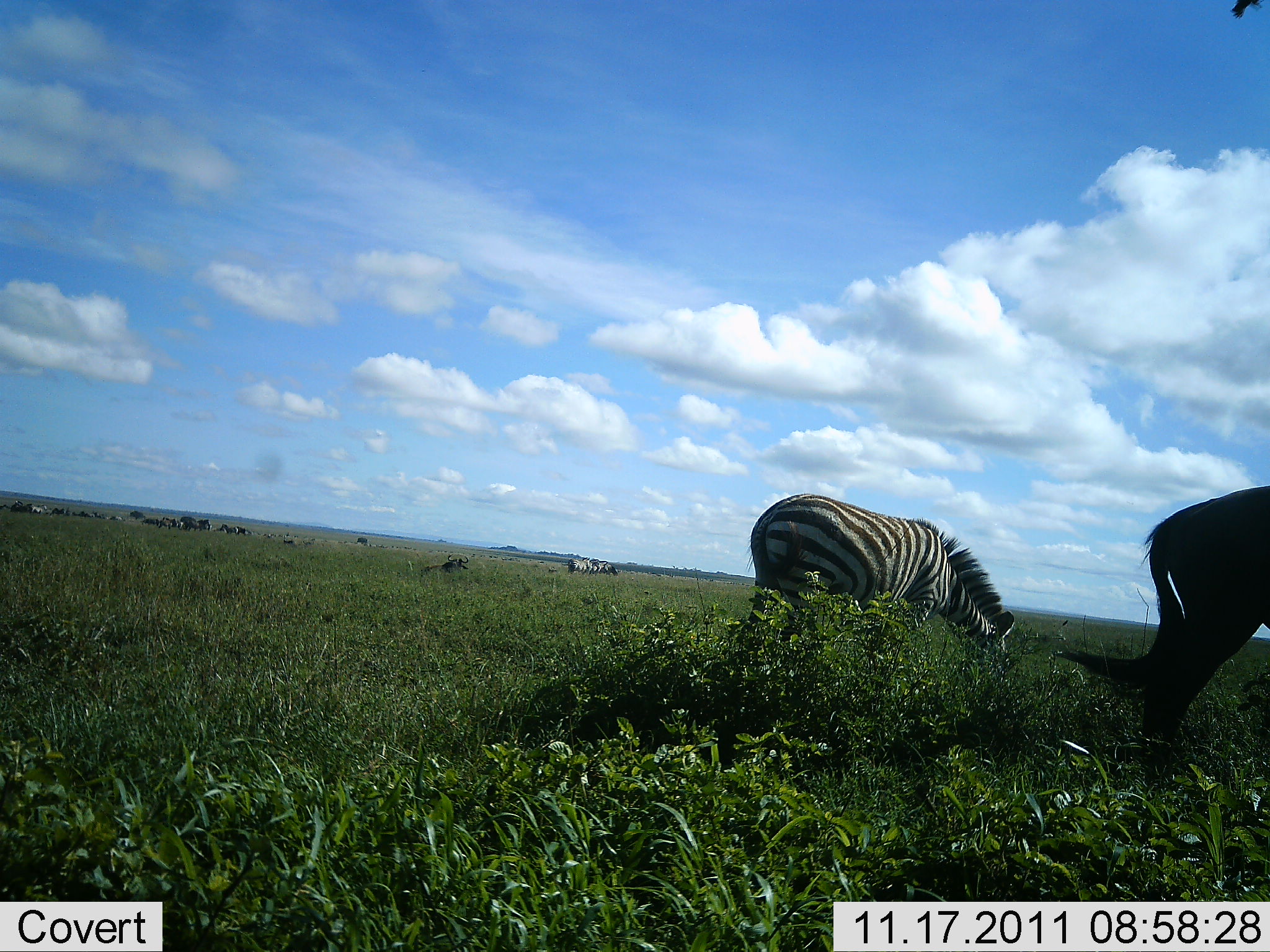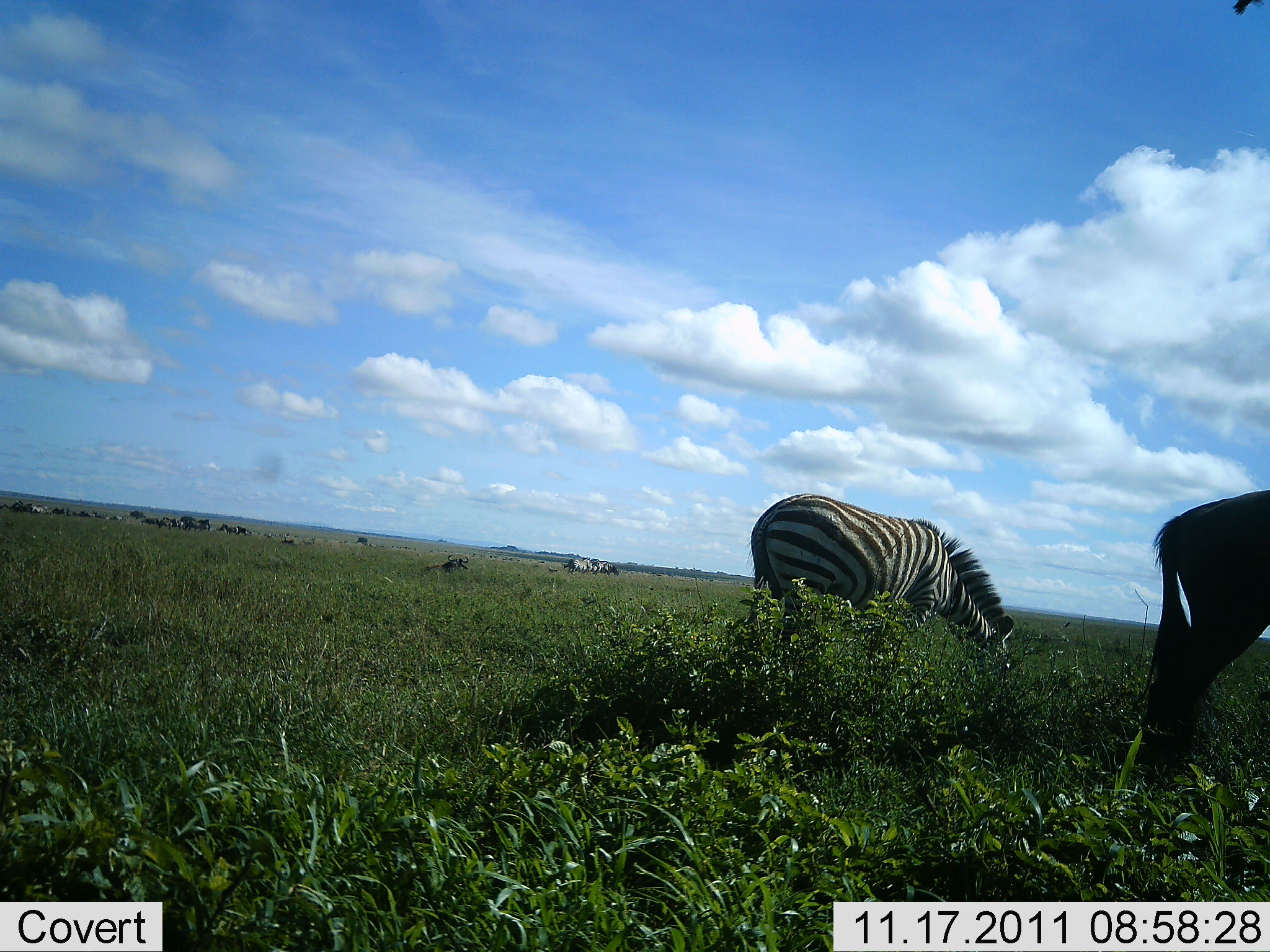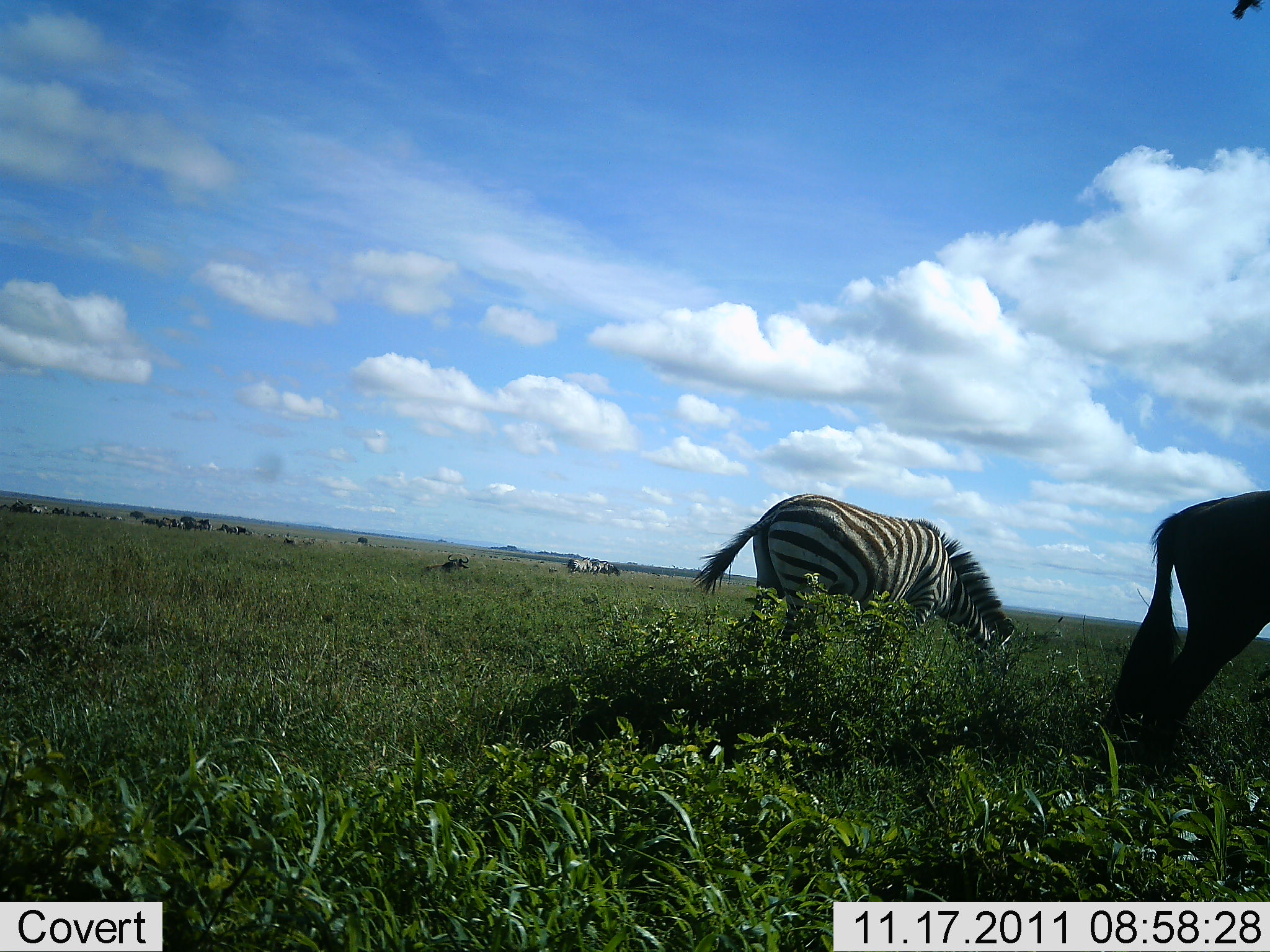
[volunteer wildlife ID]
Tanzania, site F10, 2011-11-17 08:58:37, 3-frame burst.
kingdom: Animalia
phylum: Chordata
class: Mammalia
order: Artiodactyla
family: Bovidae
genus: Connochaetes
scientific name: Connochaetes taurinus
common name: blue wildebeest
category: wildebeest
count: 1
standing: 73%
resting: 0%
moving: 27%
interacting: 7%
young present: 0%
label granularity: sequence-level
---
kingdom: Animalia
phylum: Chordata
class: Mammalia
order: Perissodactyla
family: Equidae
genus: Equus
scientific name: Equus quagga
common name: plains zebra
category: zebra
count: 2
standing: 23%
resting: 0%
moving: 0%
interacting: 0%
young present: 0%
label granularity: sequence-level